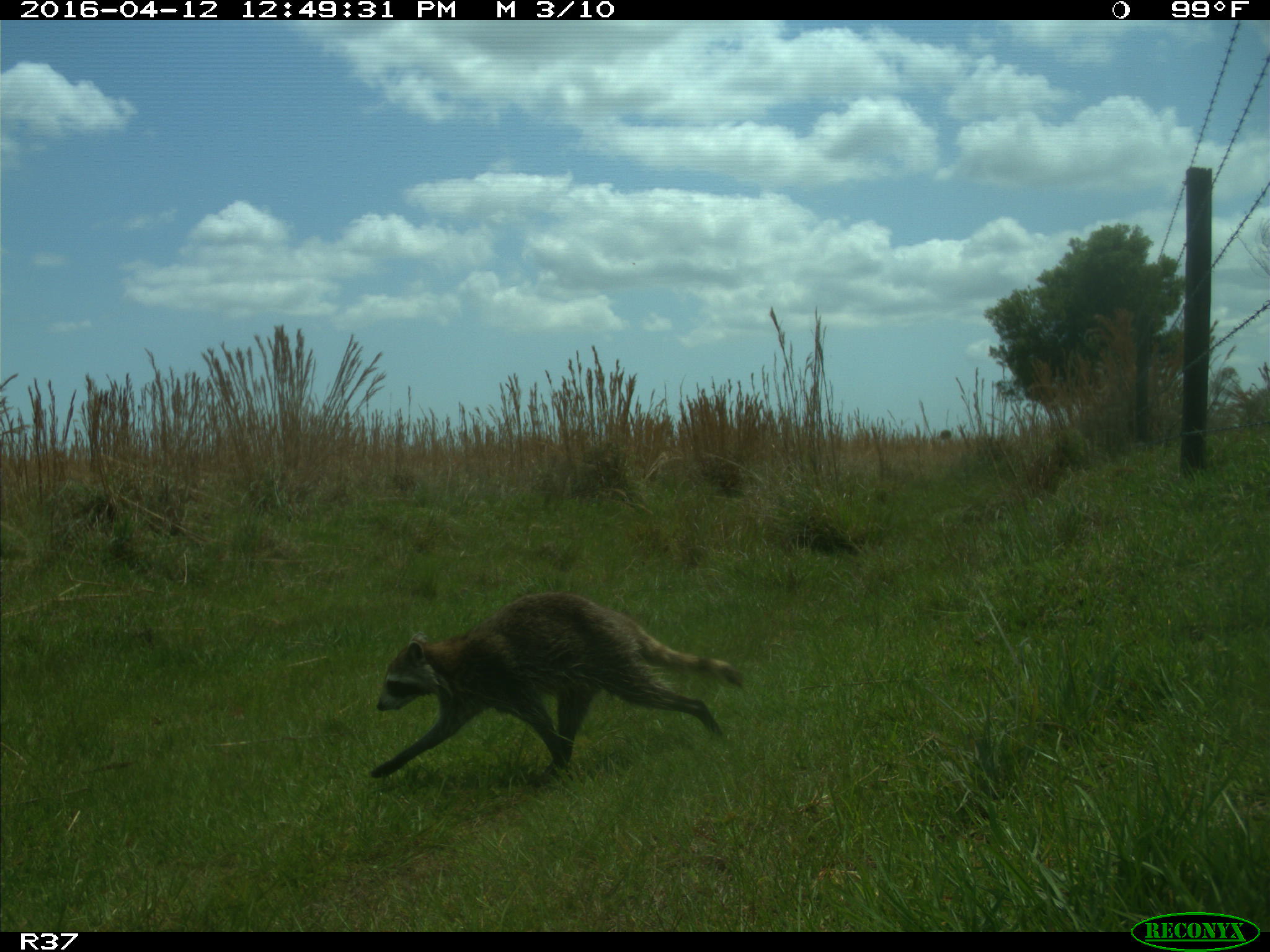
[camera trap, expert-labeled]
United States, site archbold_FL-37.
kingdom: Animalia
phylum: Chordata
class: Mammalia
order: Carnivora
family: Procyonidae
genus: Procyon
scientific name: Procyon lotor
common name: common raccoon